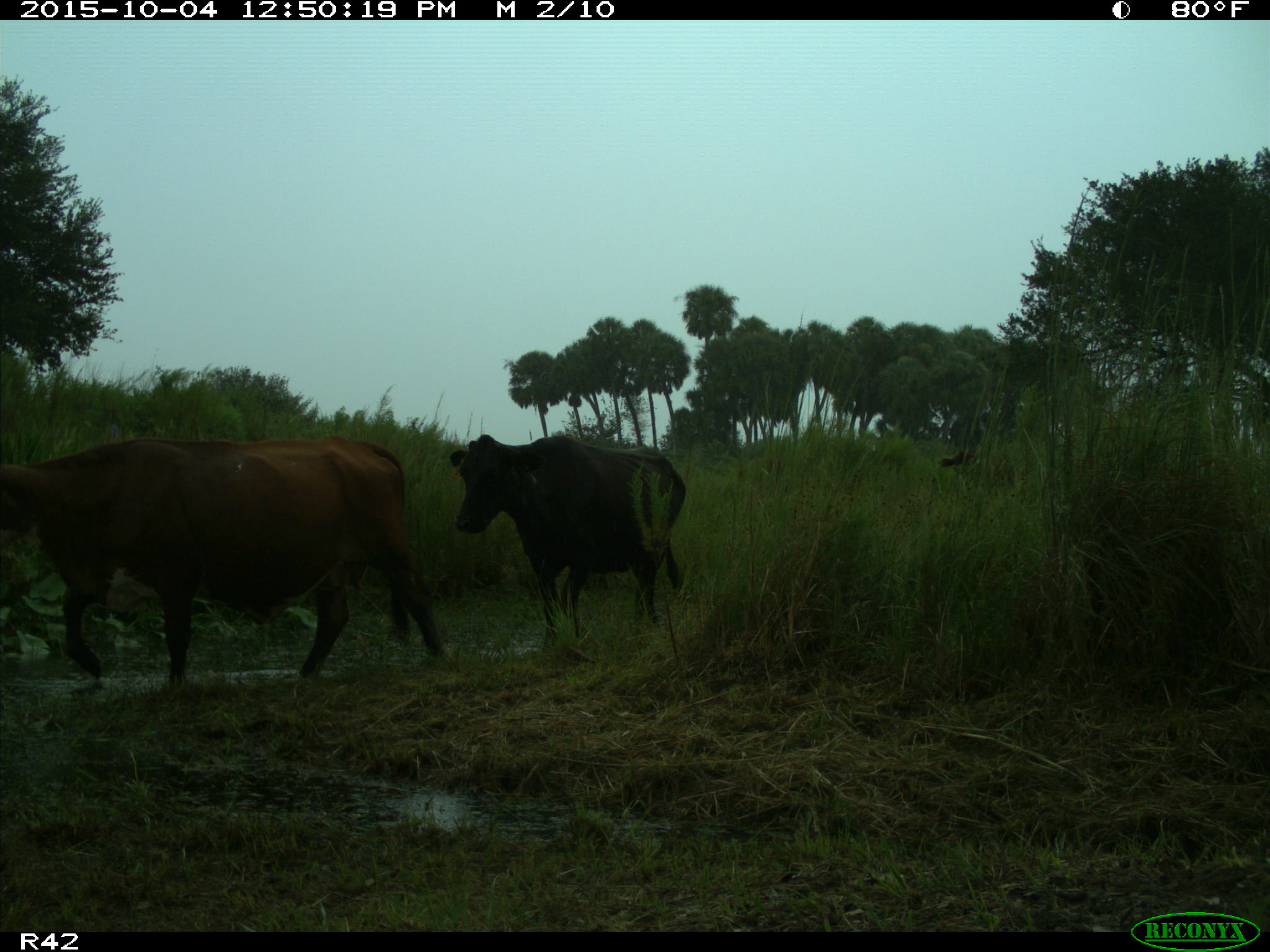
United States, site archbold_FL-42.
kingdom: Animalia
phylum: Chordata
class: Mammalia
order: Artiodactyla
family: Bovidae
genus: Bos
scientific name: Bos taurus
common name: domestic cow